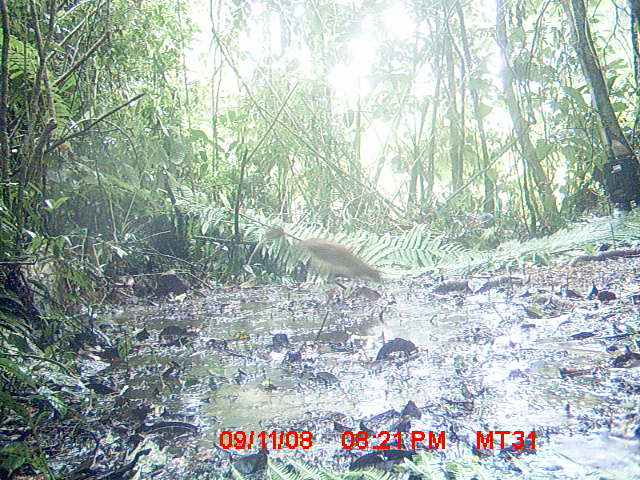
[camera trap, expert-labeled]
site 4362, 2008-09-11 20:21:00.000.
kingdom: Animalia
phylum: Chordata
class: Aves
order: Pelecaniformes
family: Threskiornithidae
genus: Lophotibis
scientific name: Lophotibis cristata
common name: madagascan ibis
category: lophotibis cristataa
Lophotibis cristataa (madagascan ibis) (Lophotibis cristata), count 1.